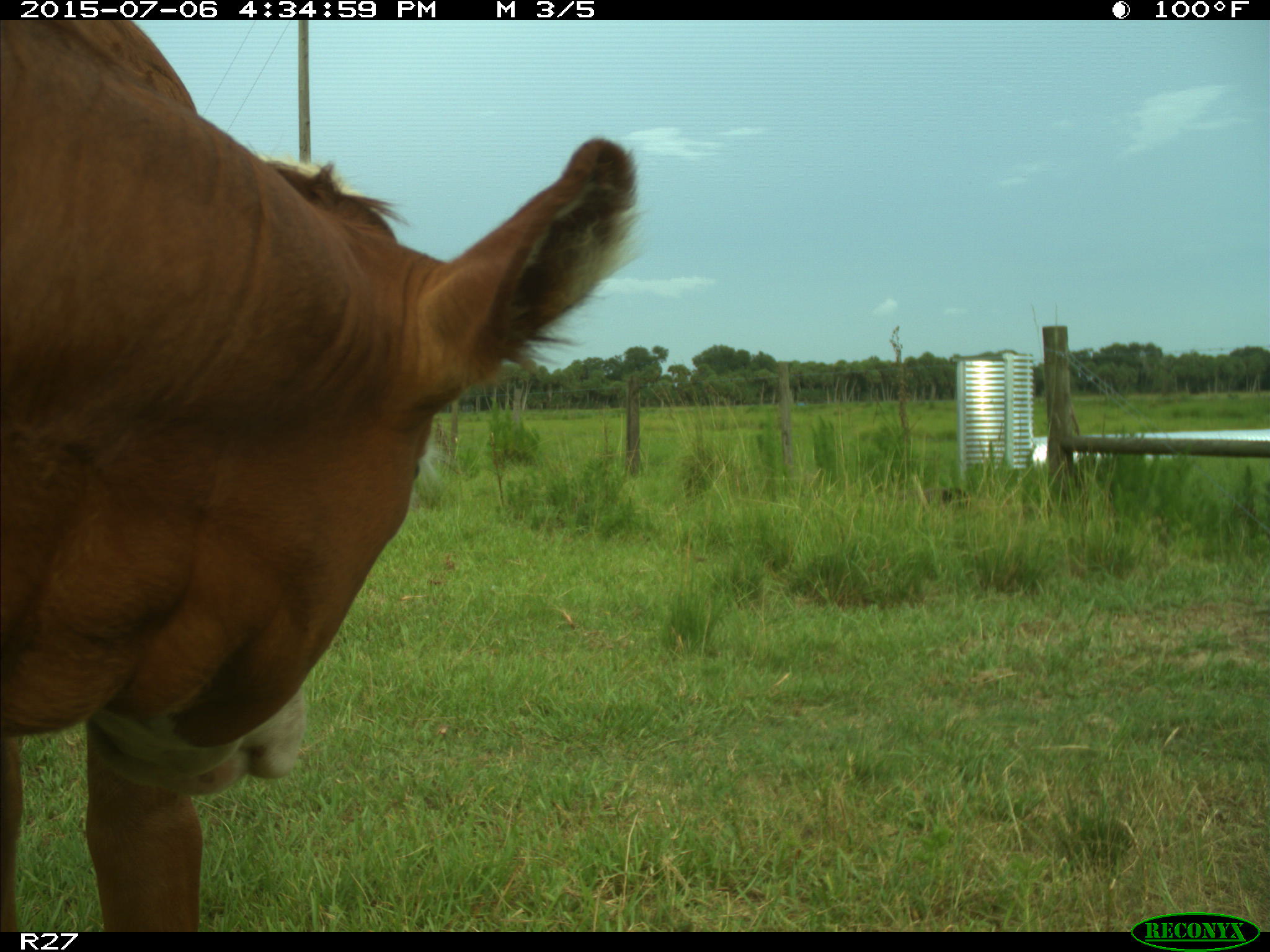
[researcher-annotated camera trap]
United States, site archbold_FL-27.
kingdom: Animalia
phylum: Chordata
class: Mammalia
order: Artiodactyla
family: Bovidae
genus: Bos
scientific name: Bos taurus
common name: domestic cow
Bos taurus (domestic cow).